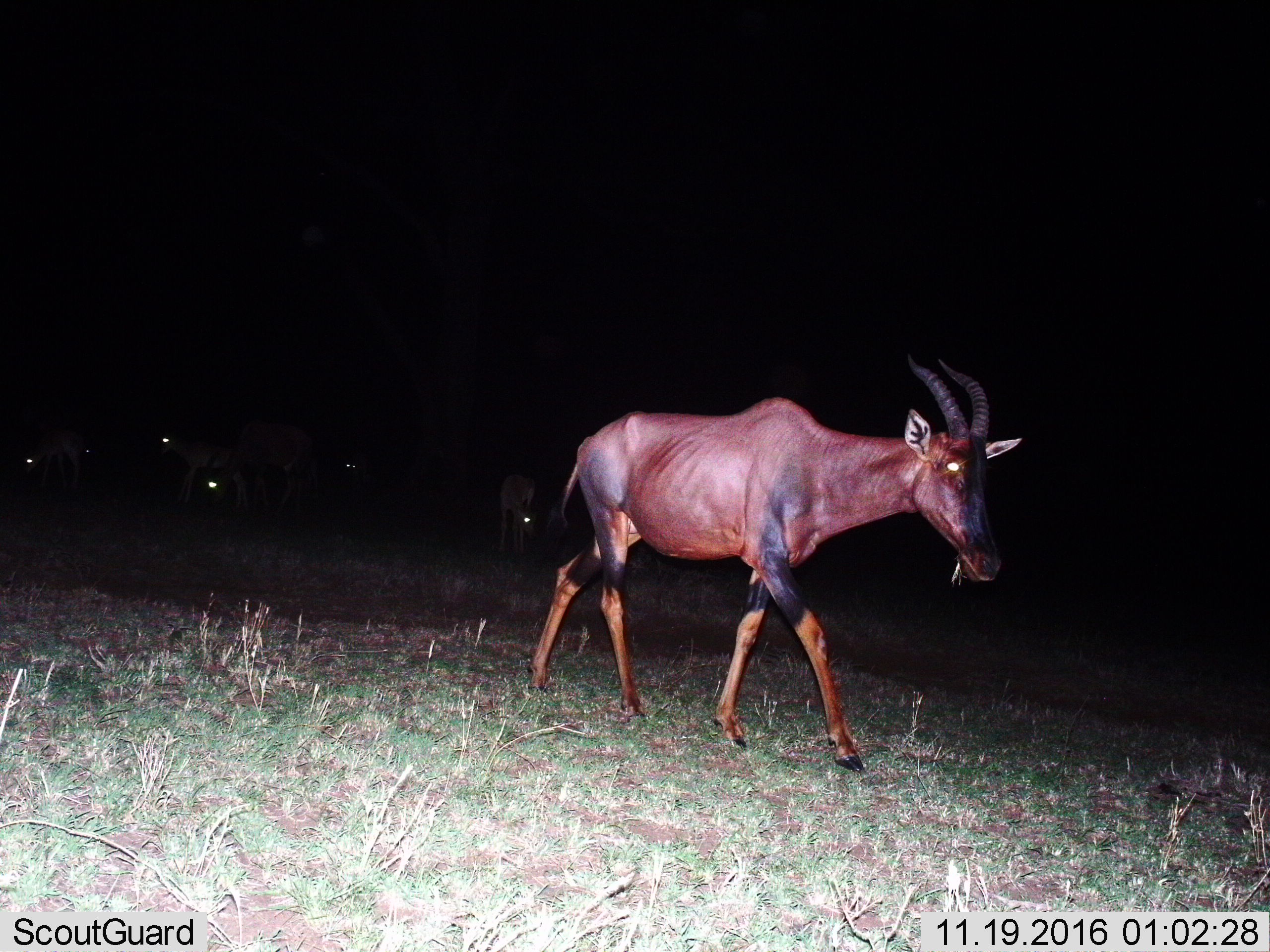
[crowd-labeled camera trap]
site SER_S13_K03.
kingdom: Animalia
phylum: Chordata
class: Mammalia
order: Artiodactyla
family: Bovidae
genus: Damaliscus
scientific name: Damaliscus lunatus jimela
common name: topi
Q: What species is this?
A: Topi (Damaliscus lunatus jimela).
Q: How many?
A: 1.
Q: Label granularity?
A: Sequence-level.